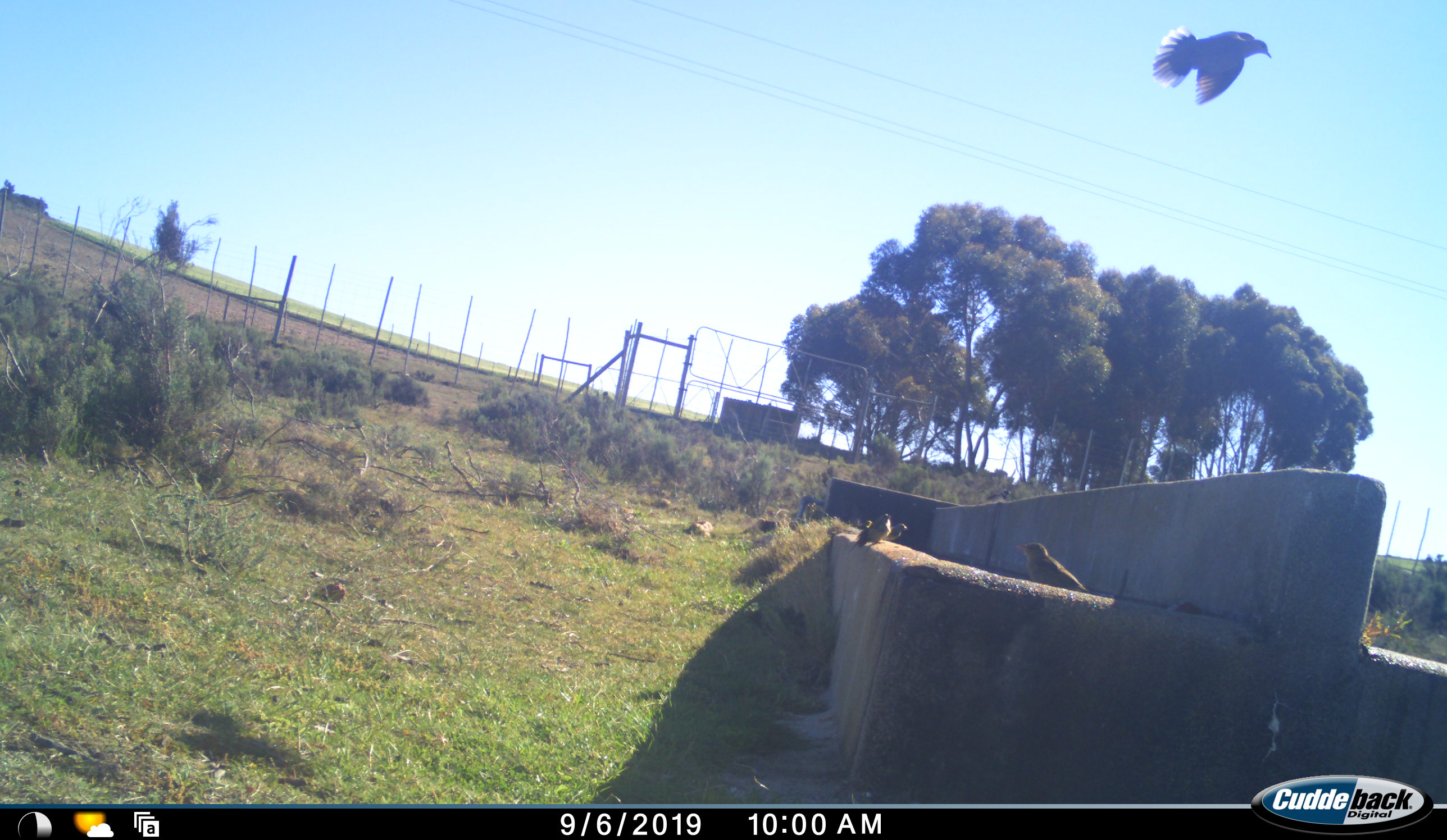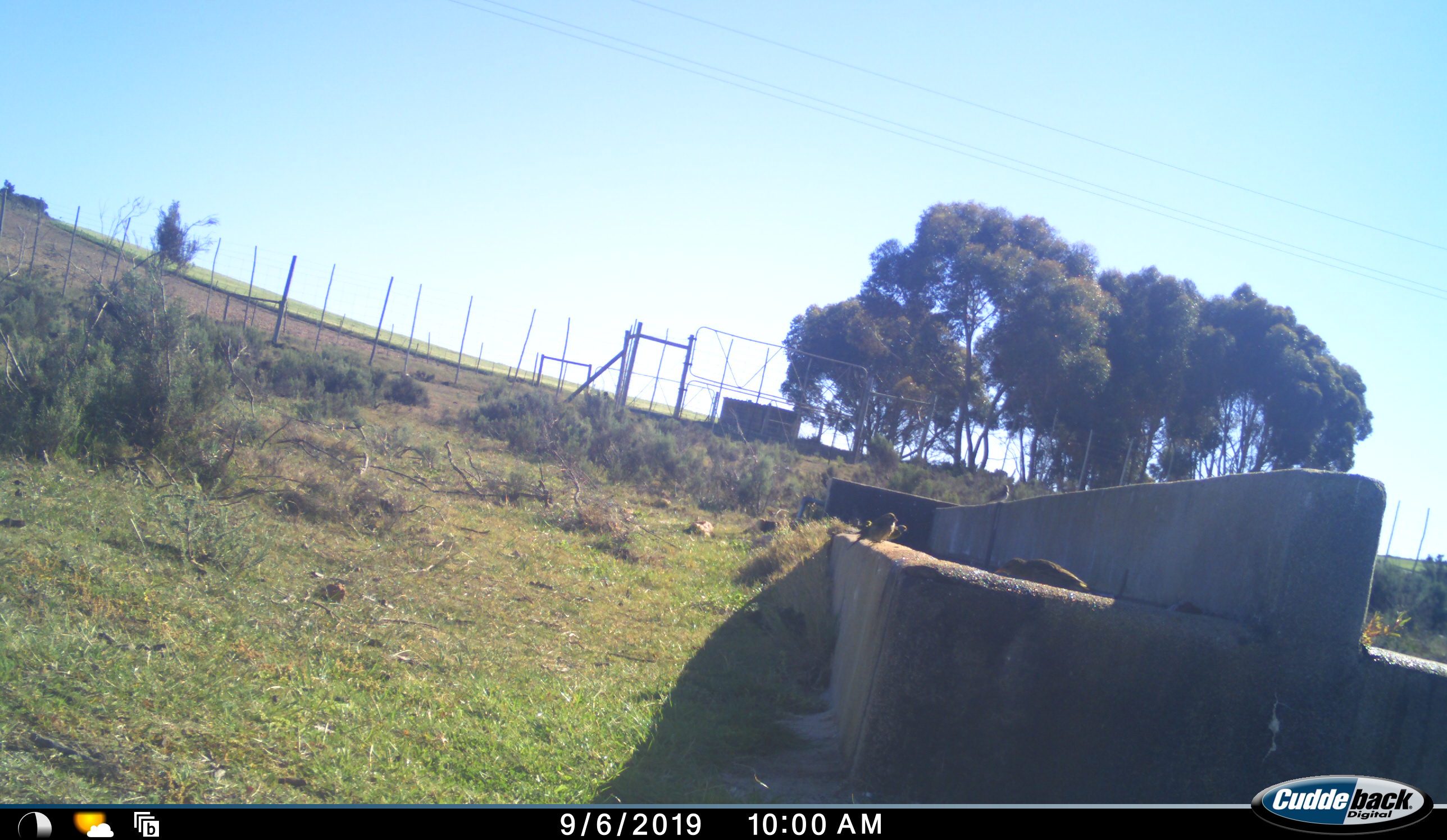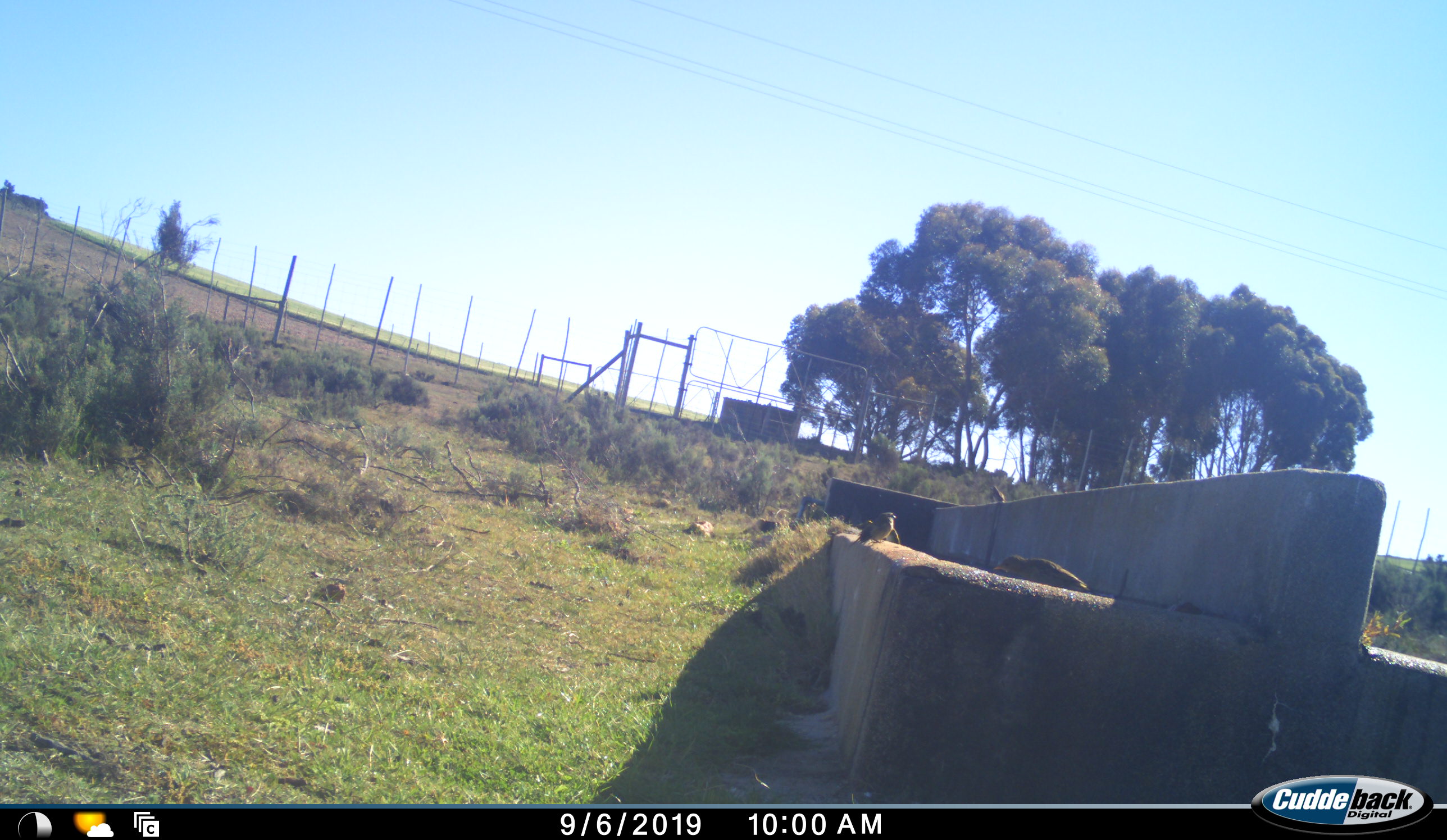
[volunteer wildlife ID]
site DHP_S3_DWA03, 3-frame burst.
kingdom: Animalia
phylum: Chordata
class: Aves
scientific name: Aves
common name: bird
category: birdother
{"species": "birdother (bird) (Aves)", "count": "5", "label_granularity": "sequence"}